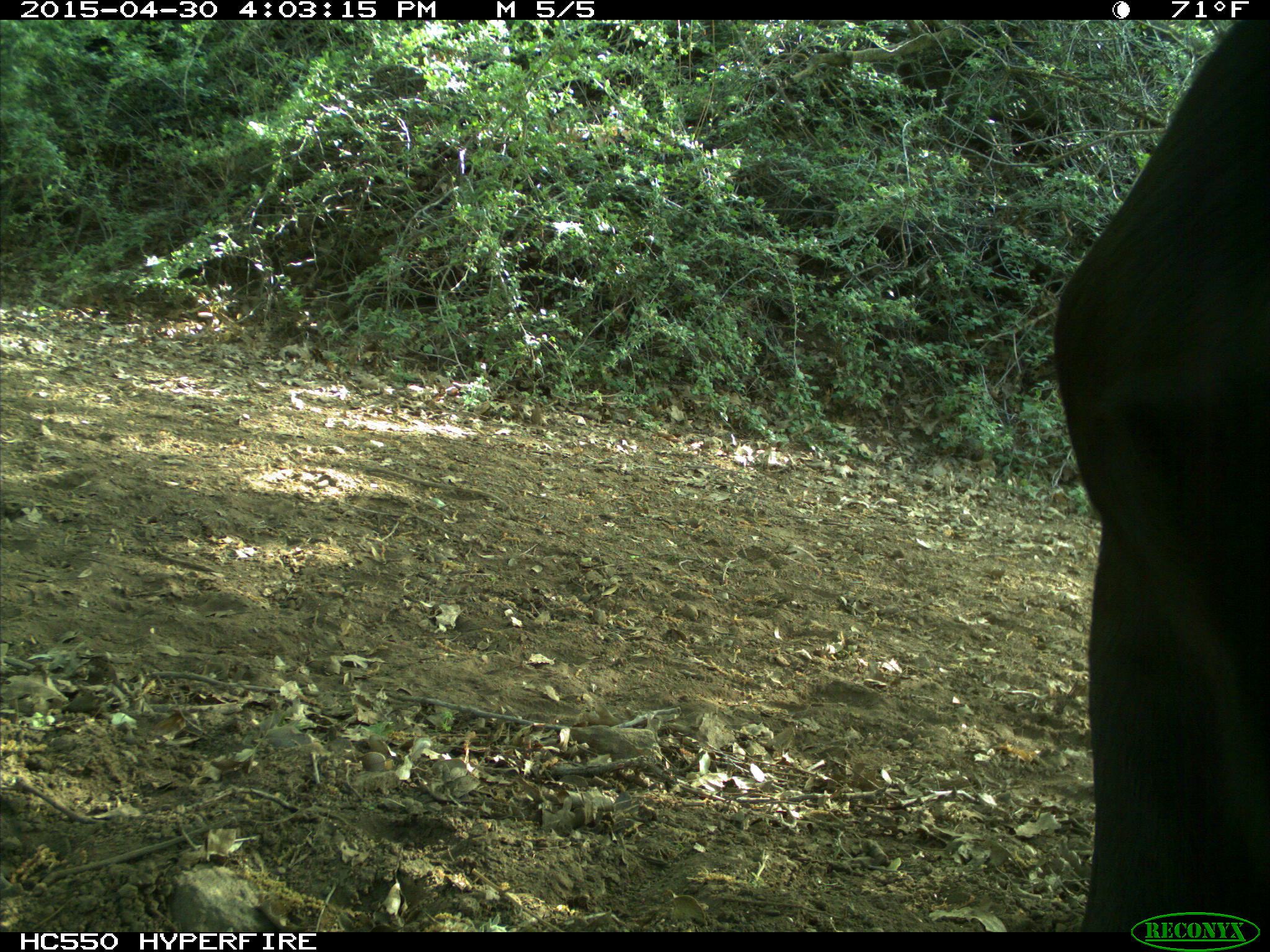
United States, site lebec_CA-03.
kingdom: Animalia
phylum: Chordata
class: Mammalia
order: Artiodactyla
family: Bovidae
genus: Bos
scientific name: Bos taurus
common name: domestic cow